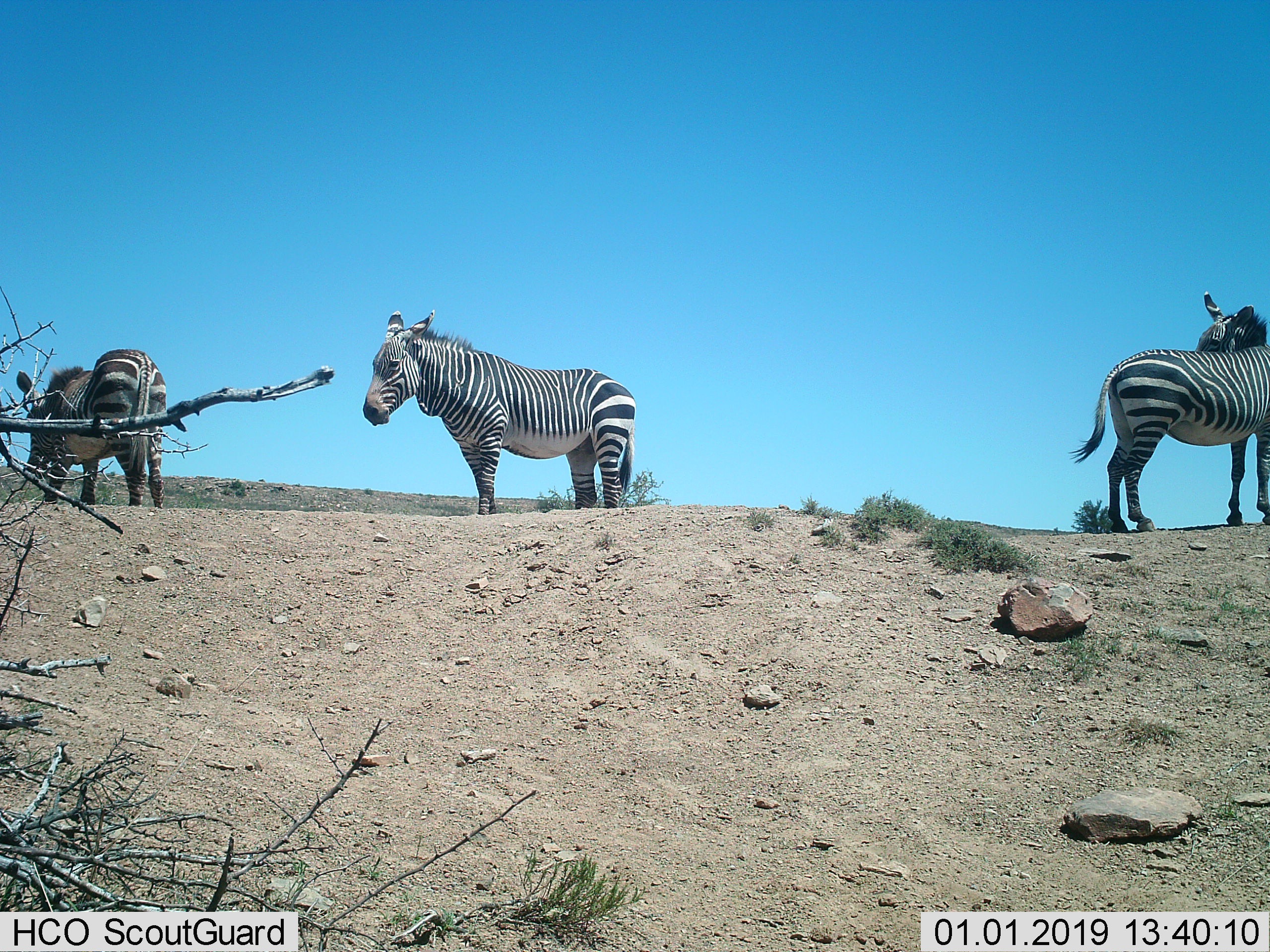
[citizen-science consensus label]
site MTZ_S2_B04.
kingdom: Animalia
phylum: Chordata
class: Mammalia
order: Perissodactyla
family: Equidae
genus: Equus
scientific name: Equus zebra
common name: mountain zebra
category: zebramountain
Zebramountain (mountain zebra) (Equus zebra), count 3. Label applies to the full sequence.